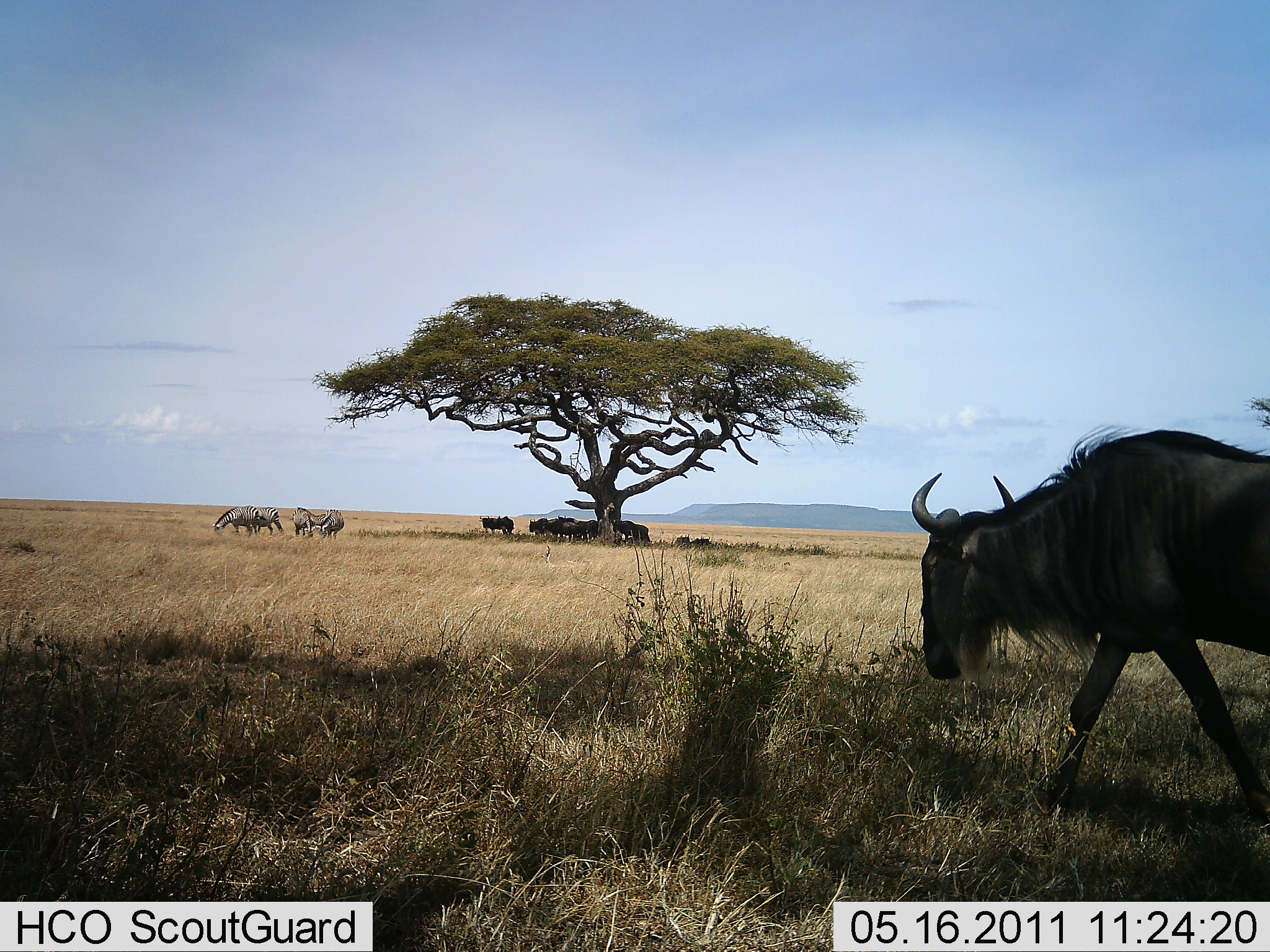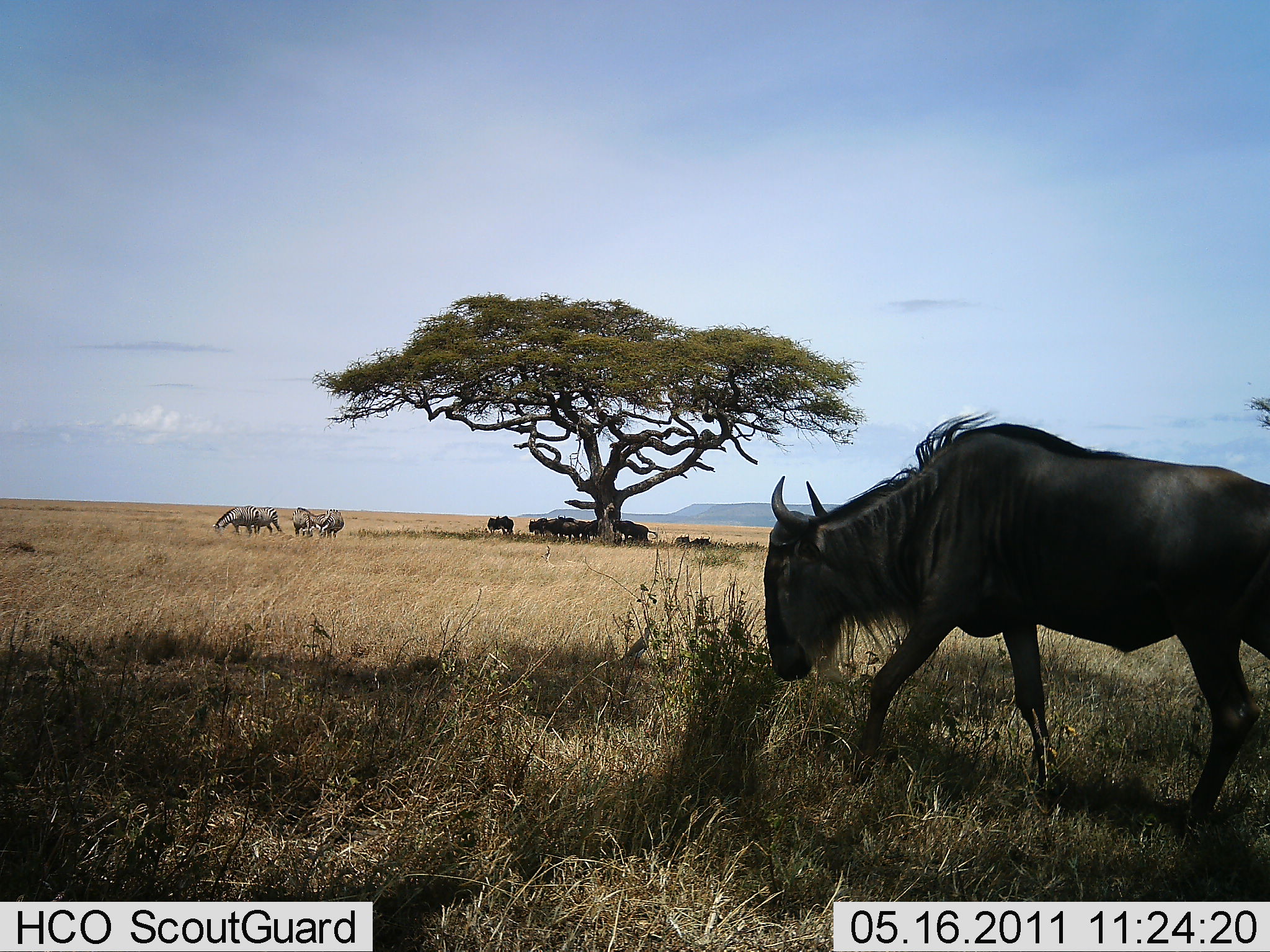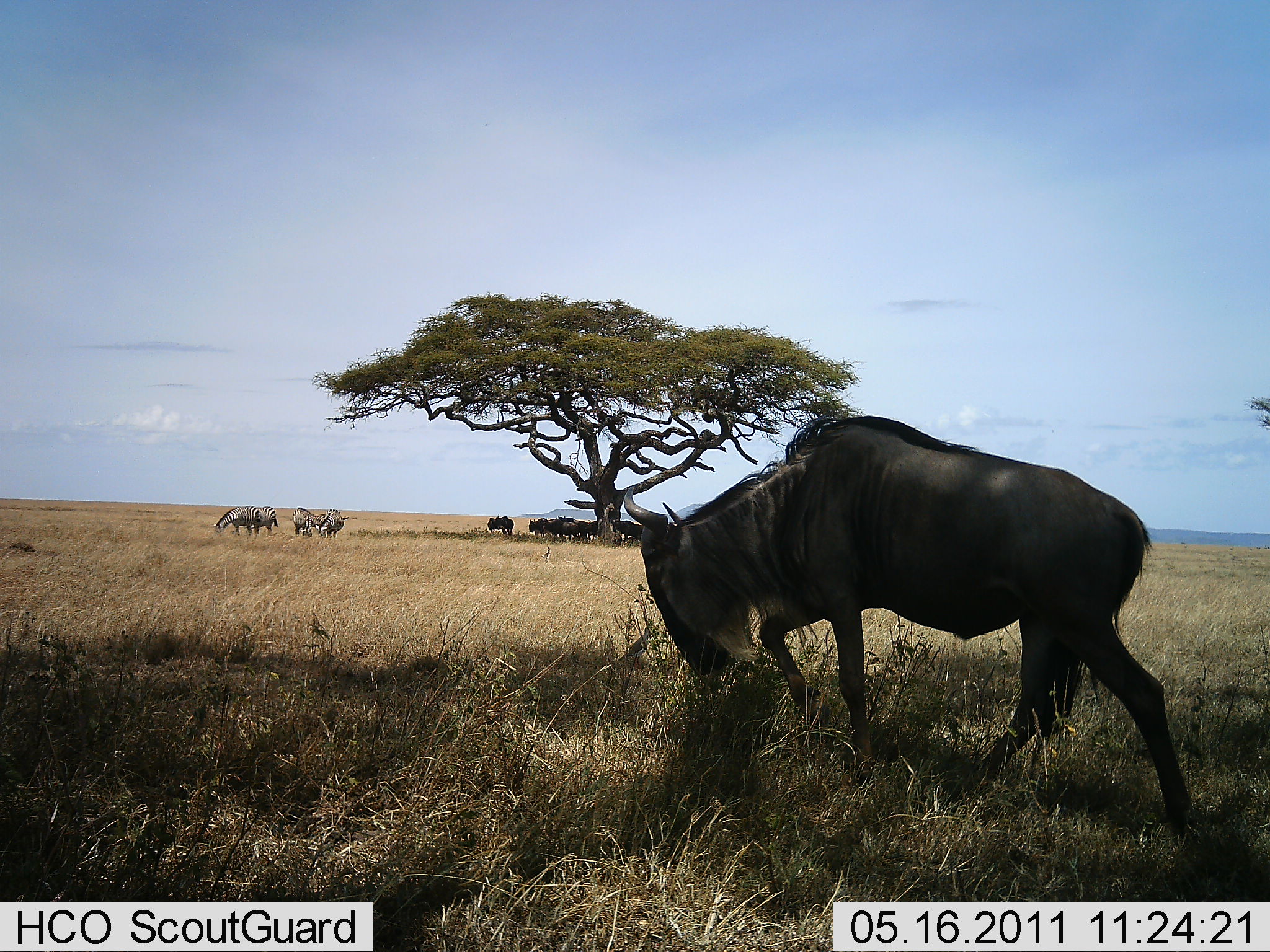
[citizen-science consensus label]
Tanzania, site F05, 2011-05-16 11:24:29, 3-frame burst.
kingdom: Animalia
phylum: Chordata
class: Mammalia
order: Artiodactyla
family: Bovidae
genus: Connochaetes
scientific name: Connochaetes taurinus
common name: blue wildebeest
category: wildebeest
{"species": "wildebeest (blue wildebeest) (Connochaetes taurinus)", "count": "11-50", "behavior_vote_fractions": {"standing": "59%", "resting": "30%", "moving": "81%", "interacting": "0%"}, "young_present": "0%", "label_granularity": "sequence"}